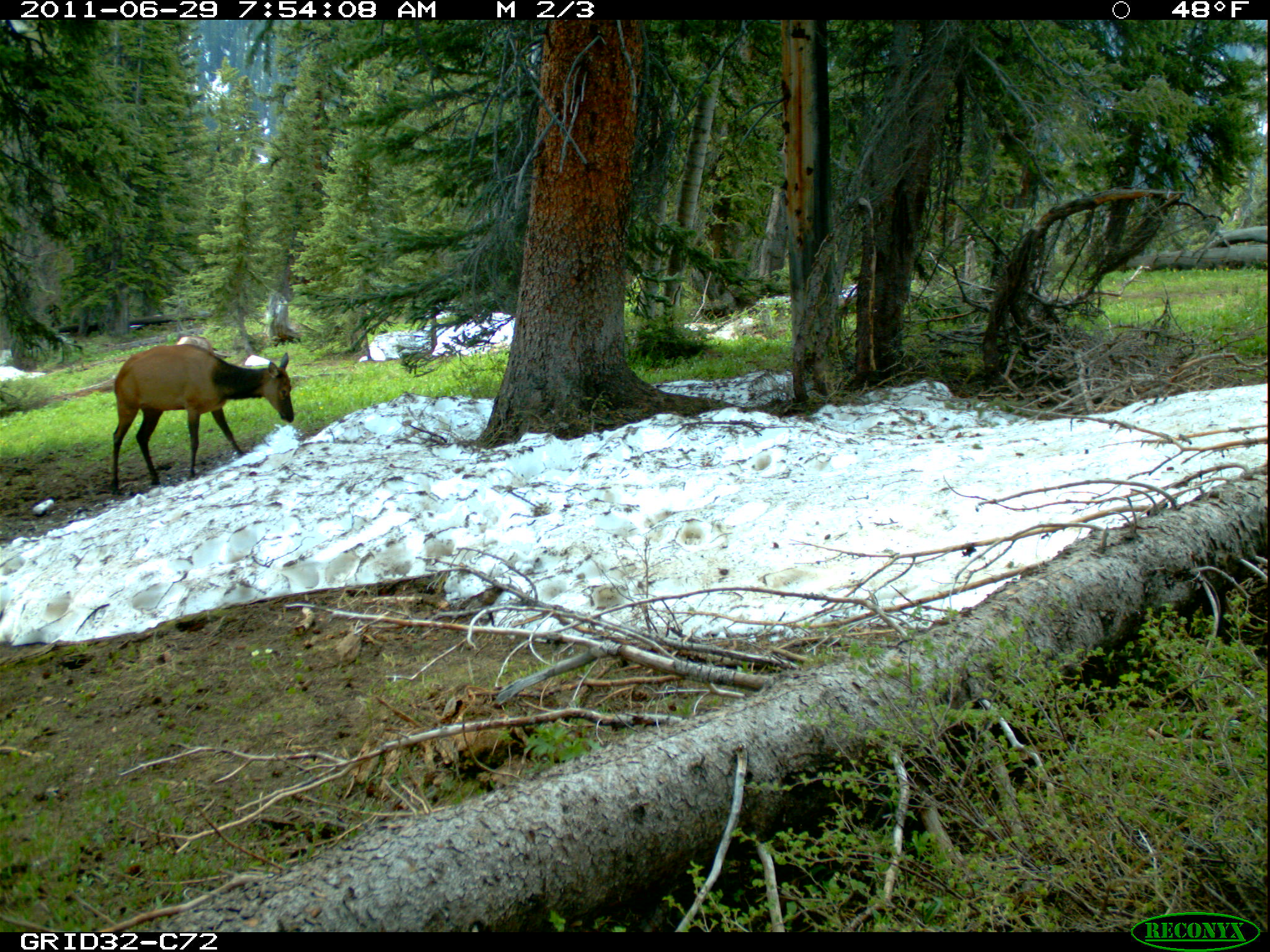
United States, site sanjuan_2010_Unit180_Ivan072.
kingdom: Animalia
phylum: Chordata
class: Mammalia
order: Artiodactyla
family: Cervidae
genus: Cervus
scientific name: Cervus elaphus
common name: red deer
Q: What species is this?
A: Cervus elaphus (red deer).